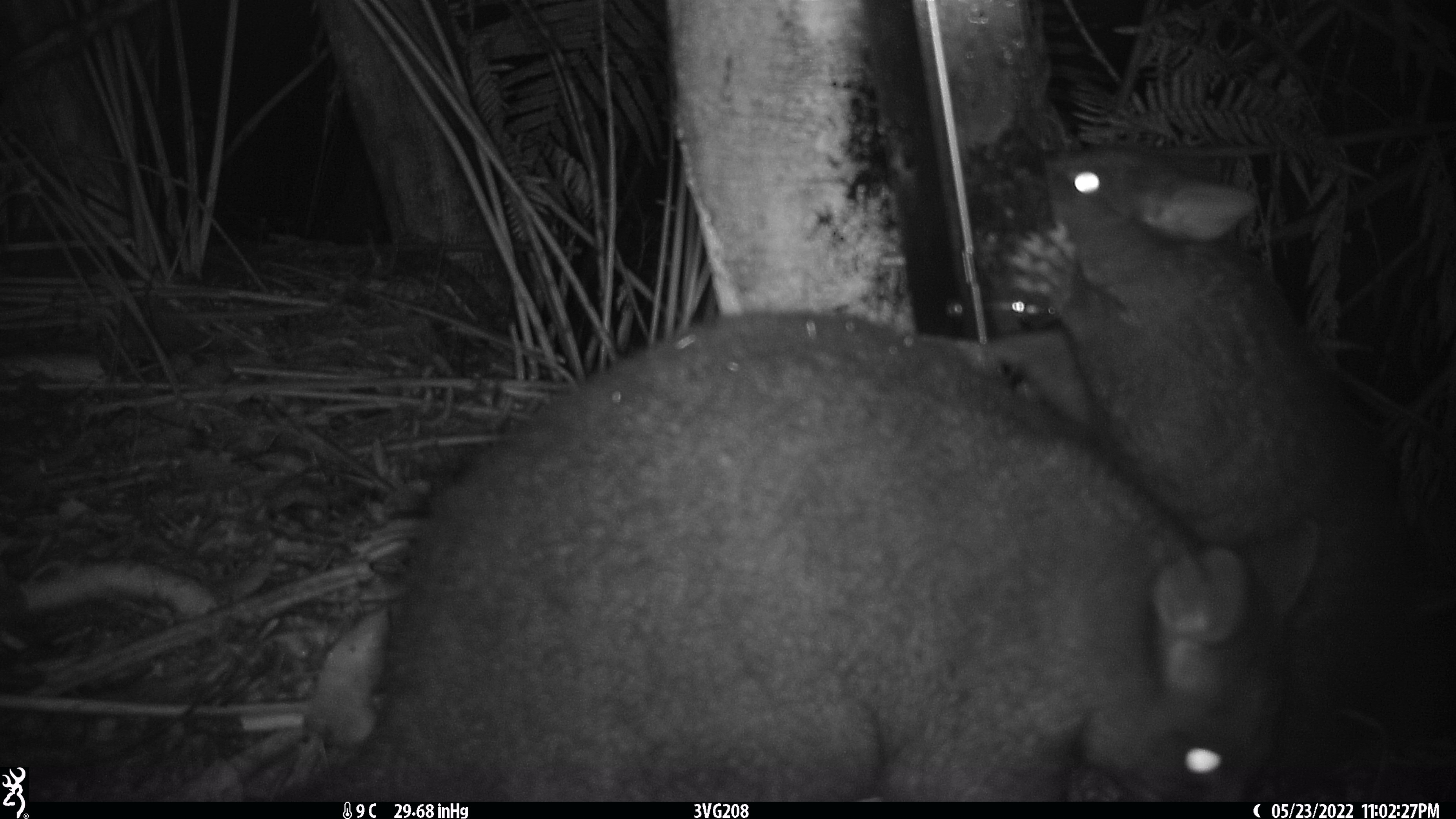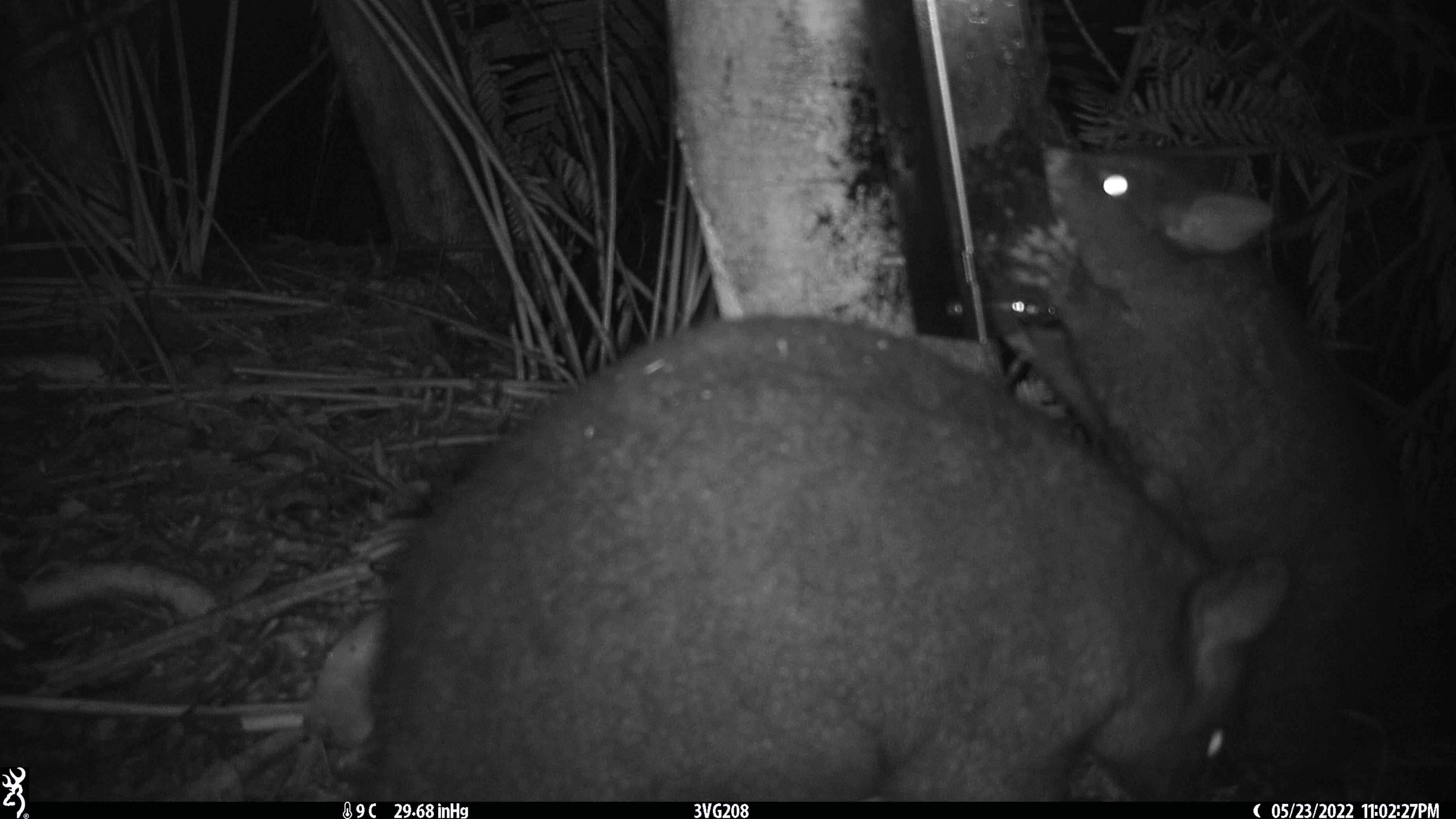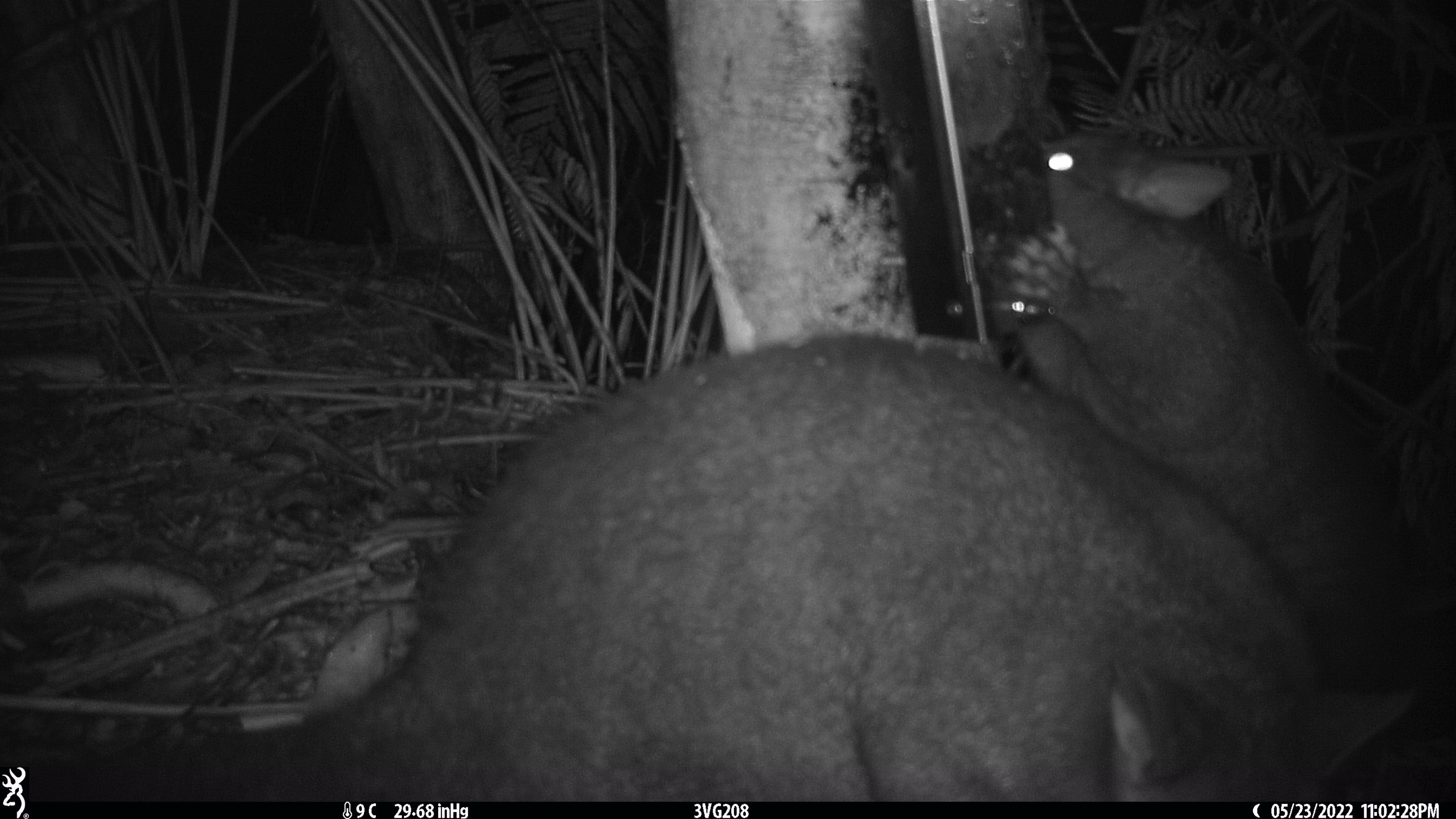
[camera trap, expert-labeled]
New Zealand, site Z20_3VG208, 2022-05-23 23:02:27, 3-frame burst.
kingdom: Animalia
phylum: Chordata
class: Mammalia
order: Diprotodontia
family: Phalangeridae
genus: Trichosurus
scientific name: Trichosurus vulpecula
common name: common brushtail possum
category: possum